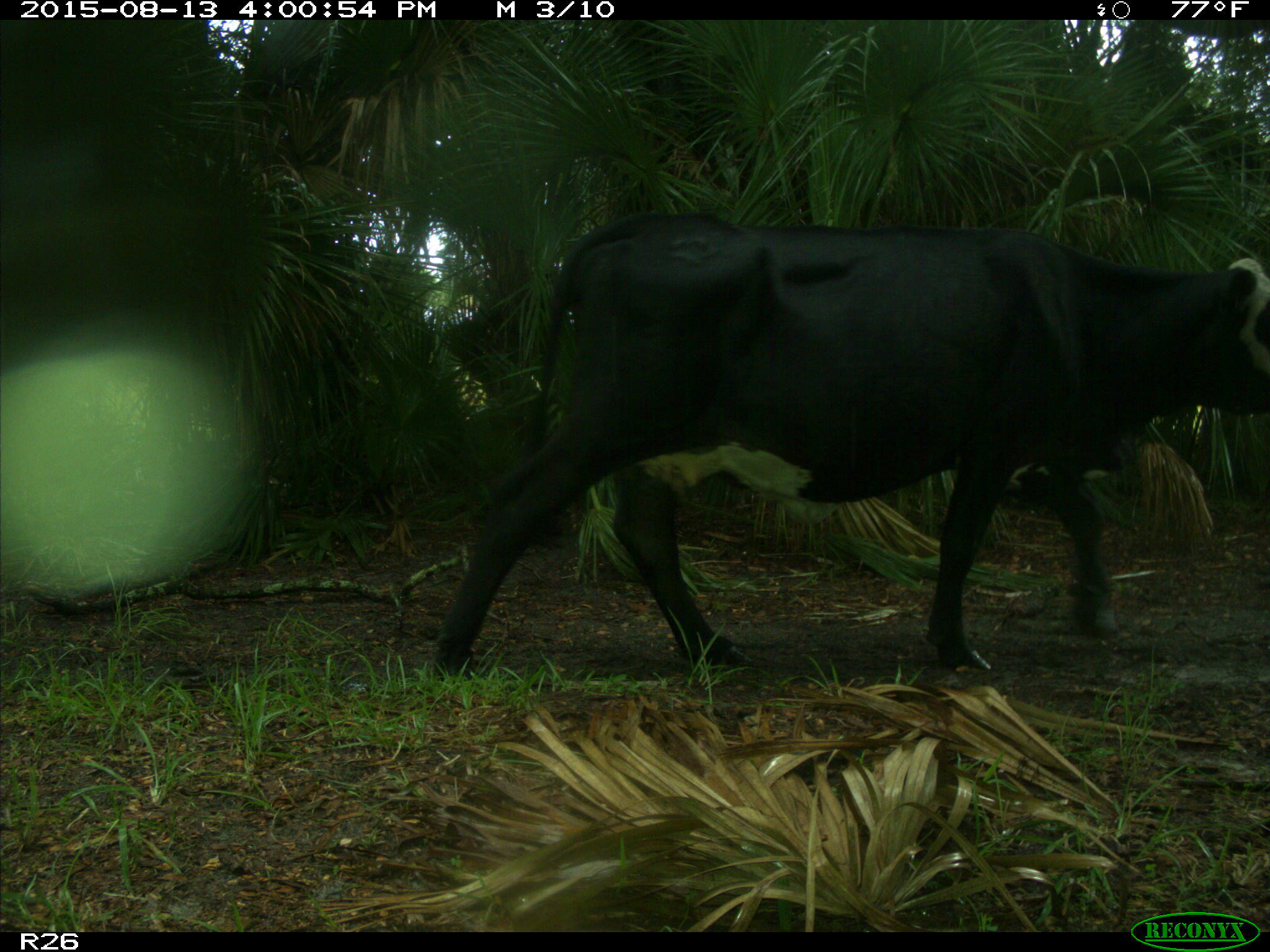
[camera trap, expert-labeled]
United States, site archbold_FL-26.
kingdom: Animalia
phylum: Chordata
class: Mammalia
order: Artiodactyla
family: Bovidae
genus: Bos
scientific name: Bos taurus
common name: domestic cow